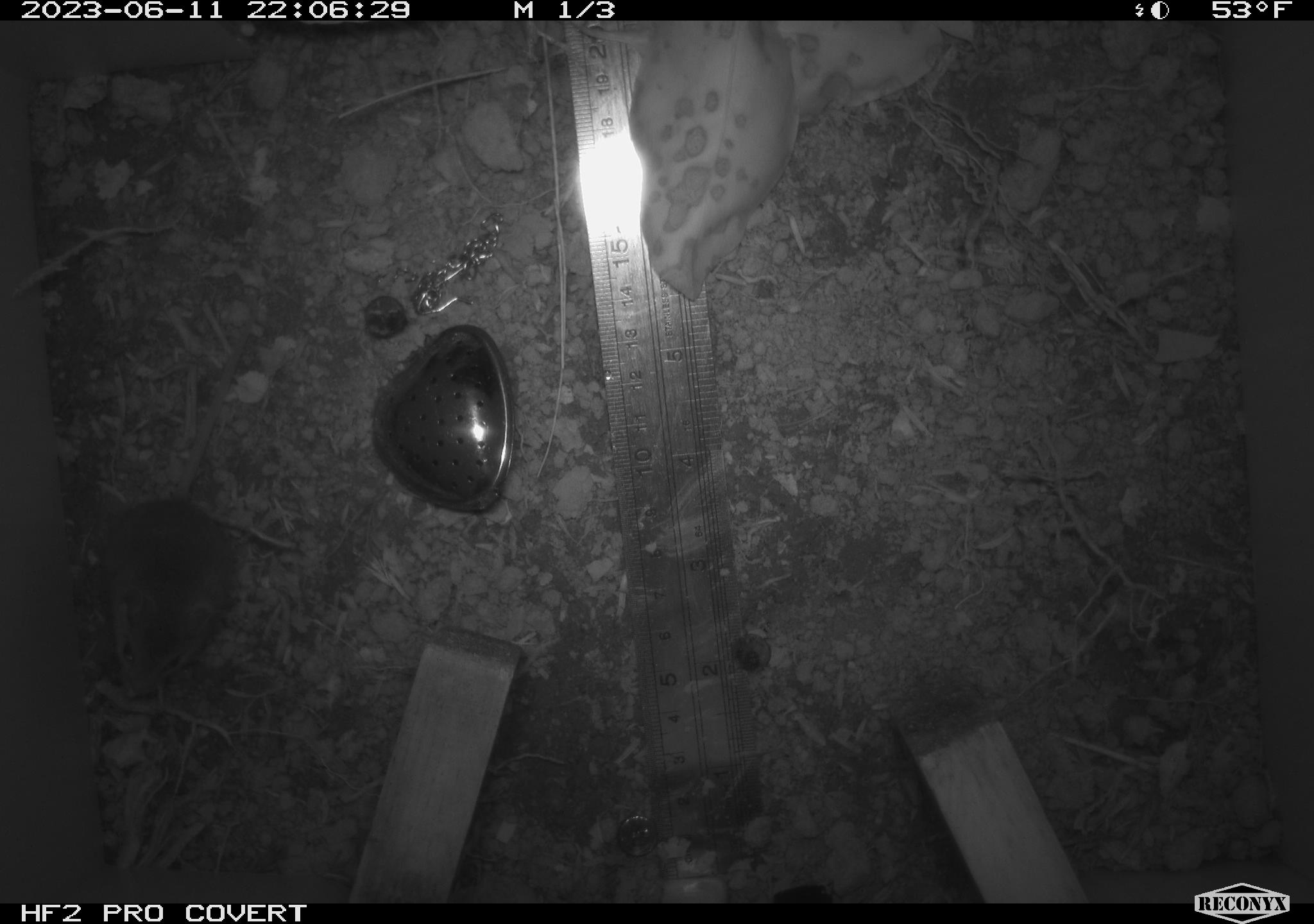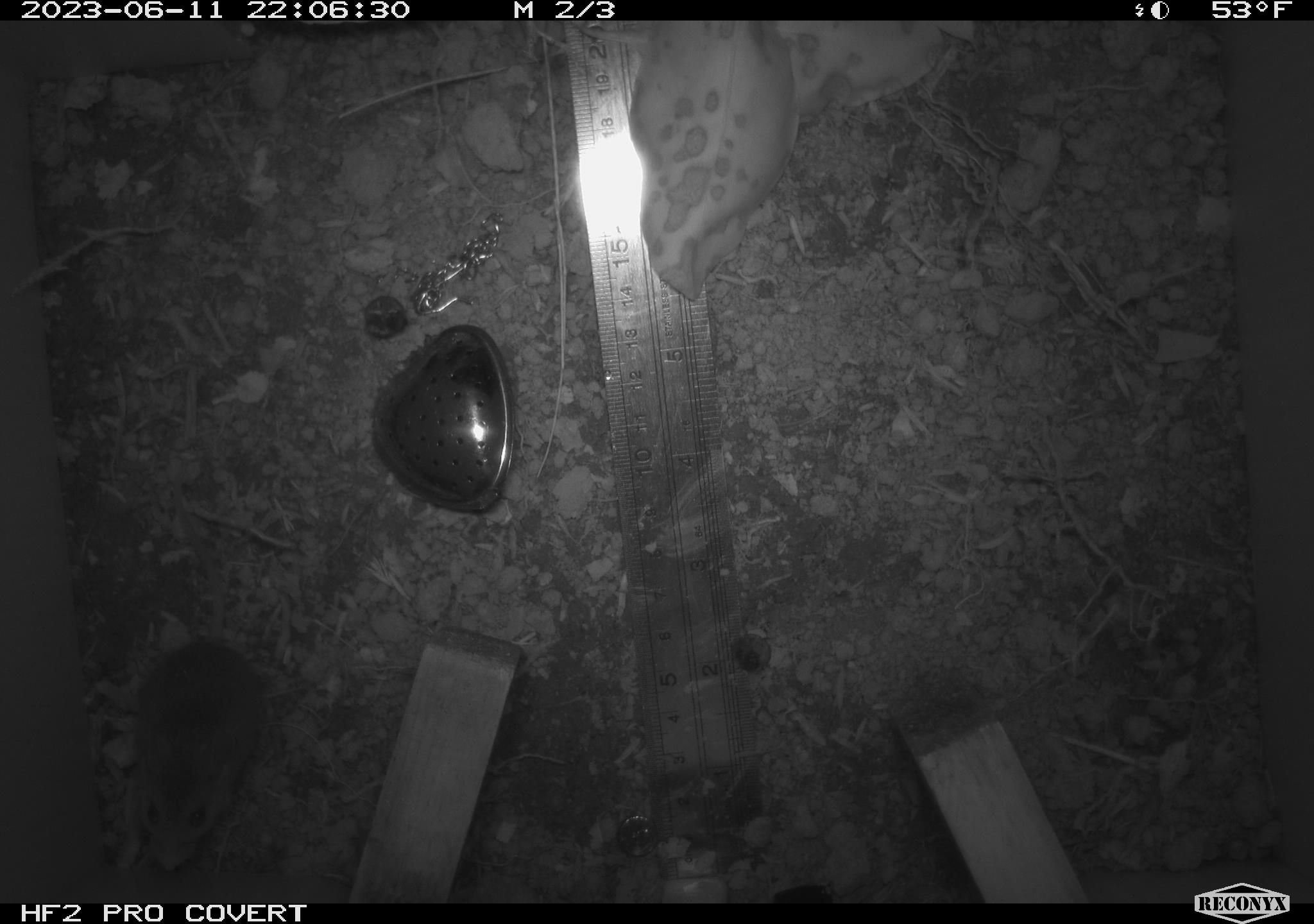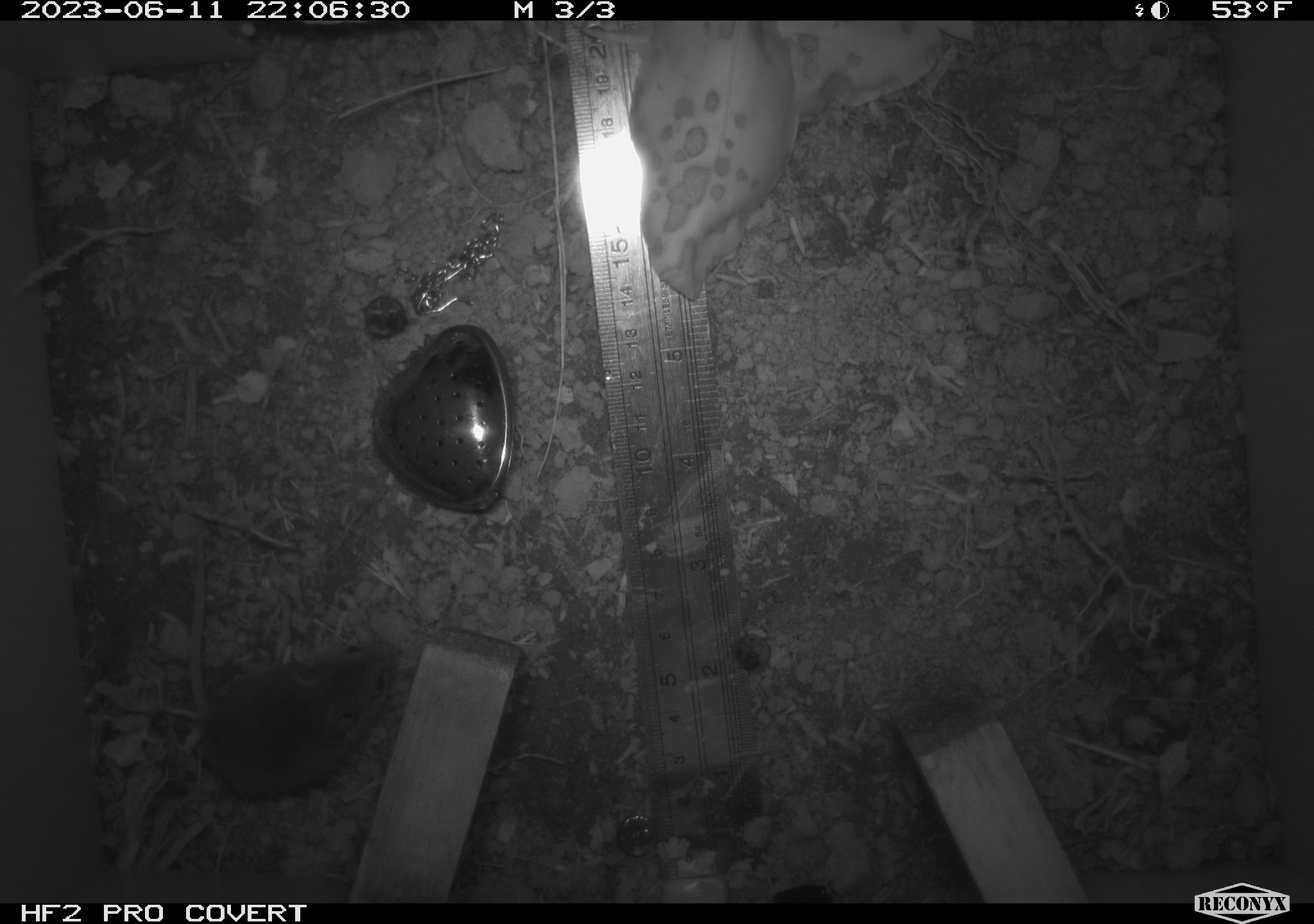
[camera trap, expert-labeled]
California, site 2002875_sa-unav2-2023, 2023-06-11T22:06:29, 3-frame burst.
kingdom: Animalia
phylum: Chordata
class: Mammalia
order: Rodentia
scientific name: Rodentia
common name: mouse species